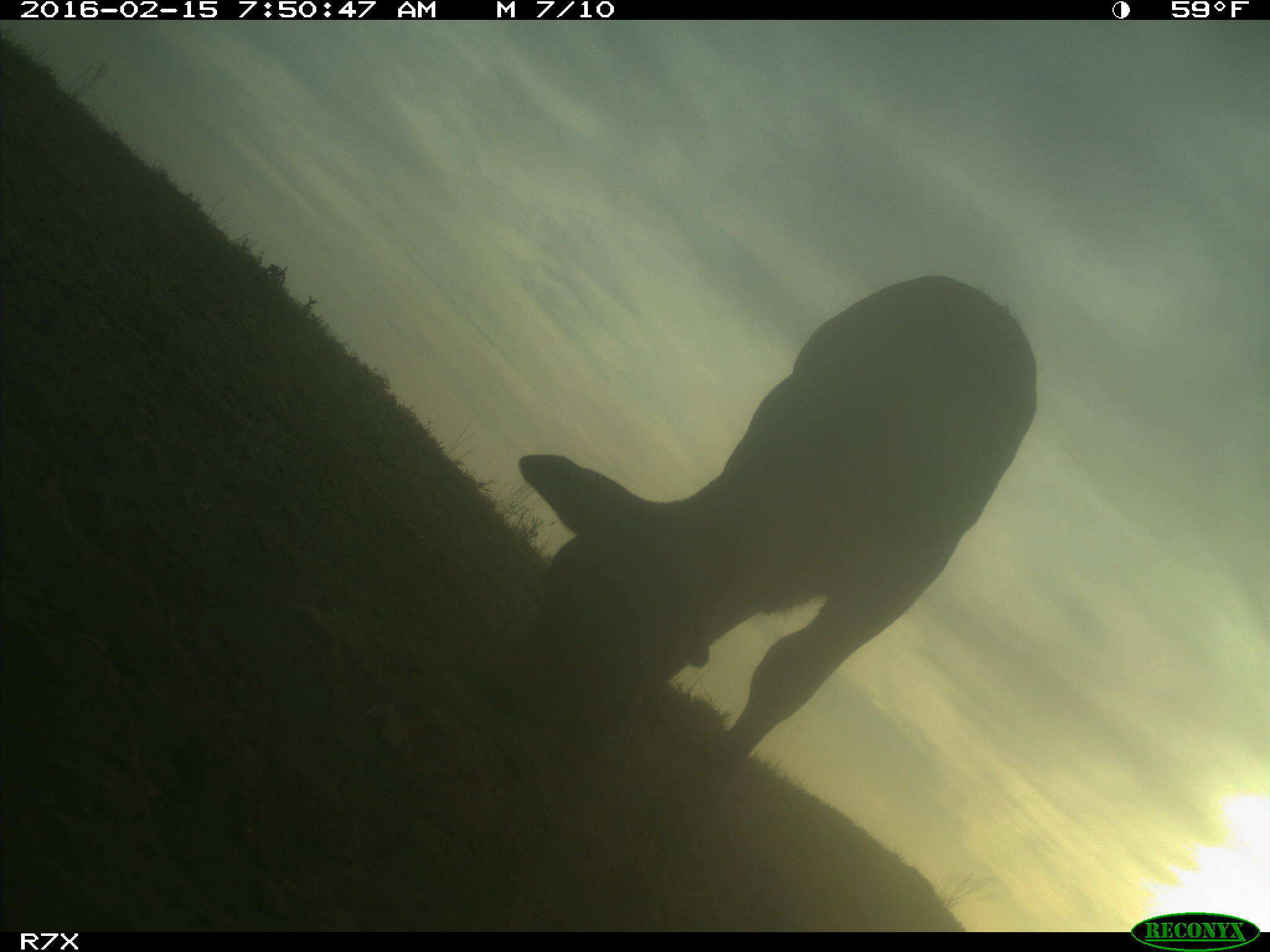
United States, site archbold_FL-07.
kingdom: Animalia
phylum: Chordata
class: Mammalia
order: Artiodactyla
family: Bovidae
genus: Bos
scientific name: Bos taurus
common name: domestic cow